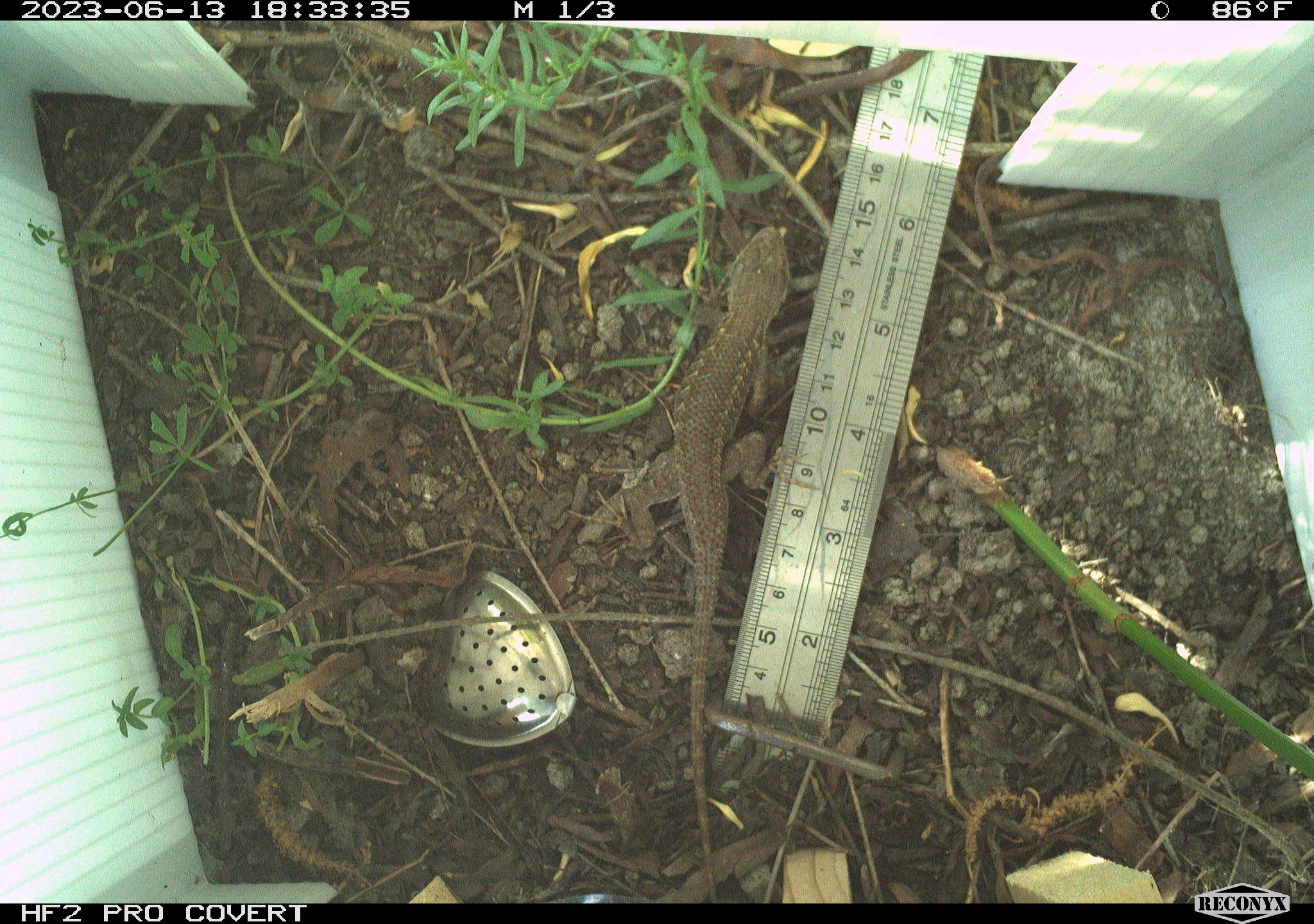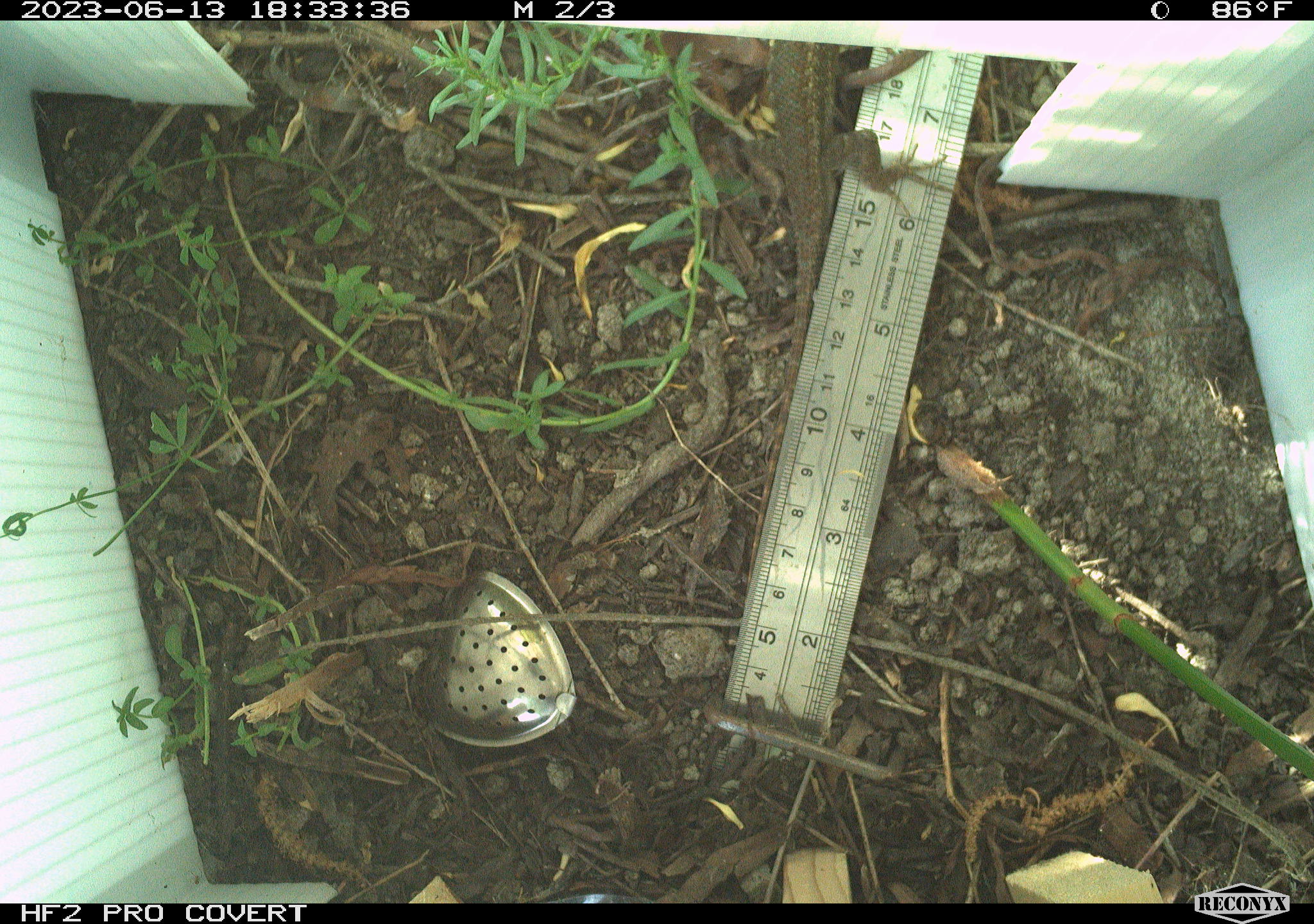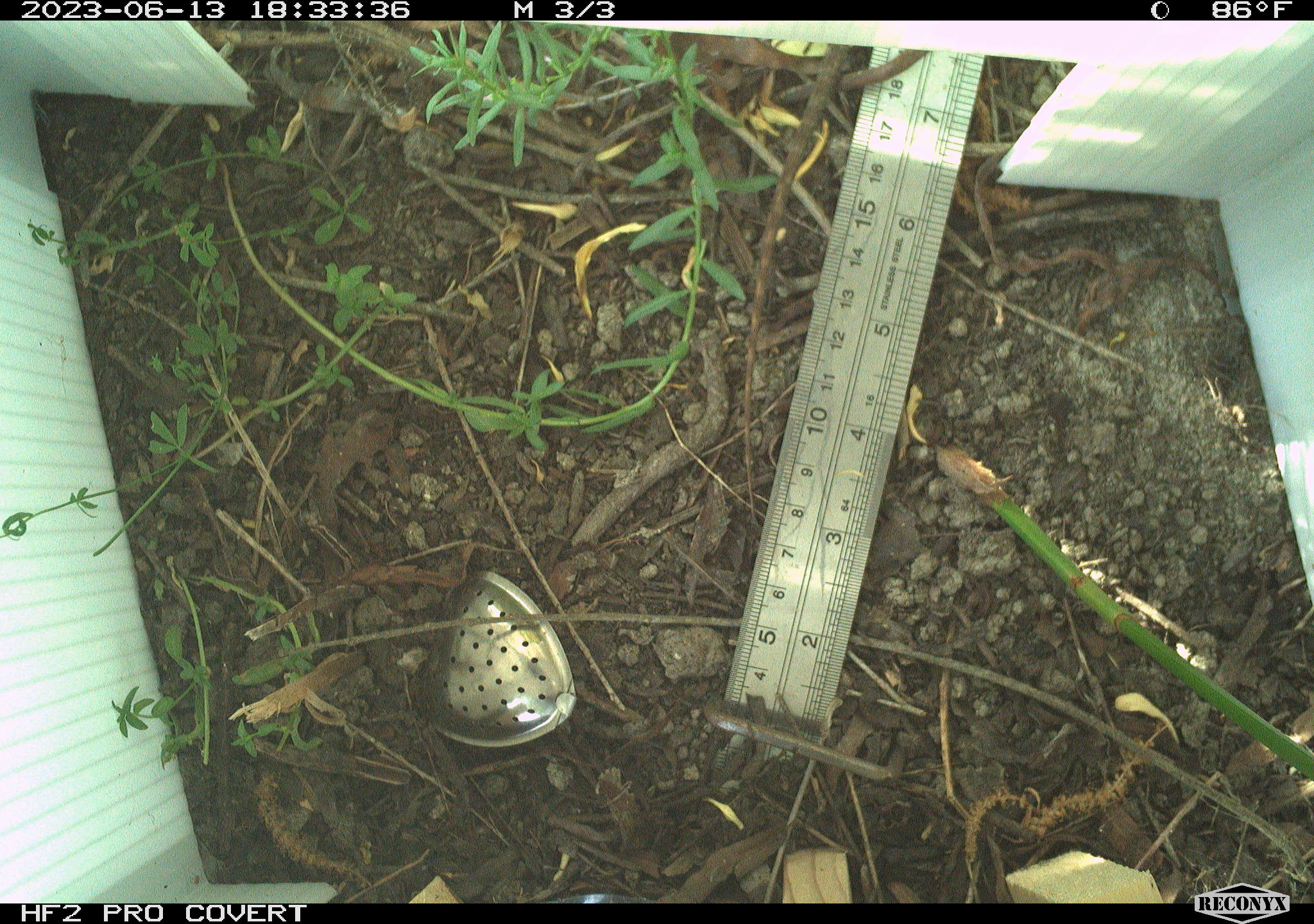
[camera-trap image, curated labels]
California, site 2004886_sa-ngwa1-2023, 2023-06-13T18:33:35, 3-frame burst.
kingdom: Animalia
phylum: Chordata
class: Reptilia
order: Squamata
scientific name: Squamata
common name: lizards and snakes